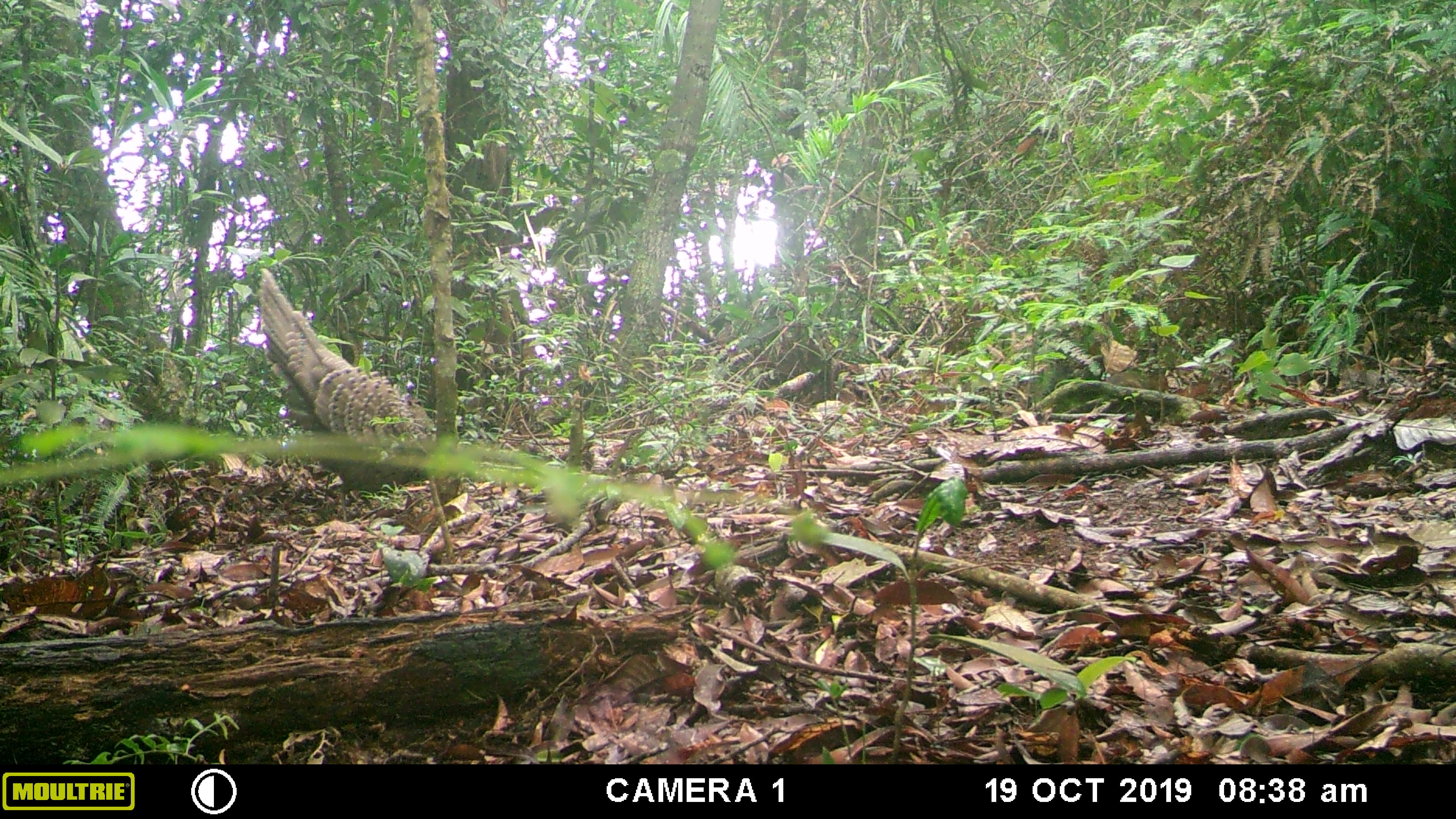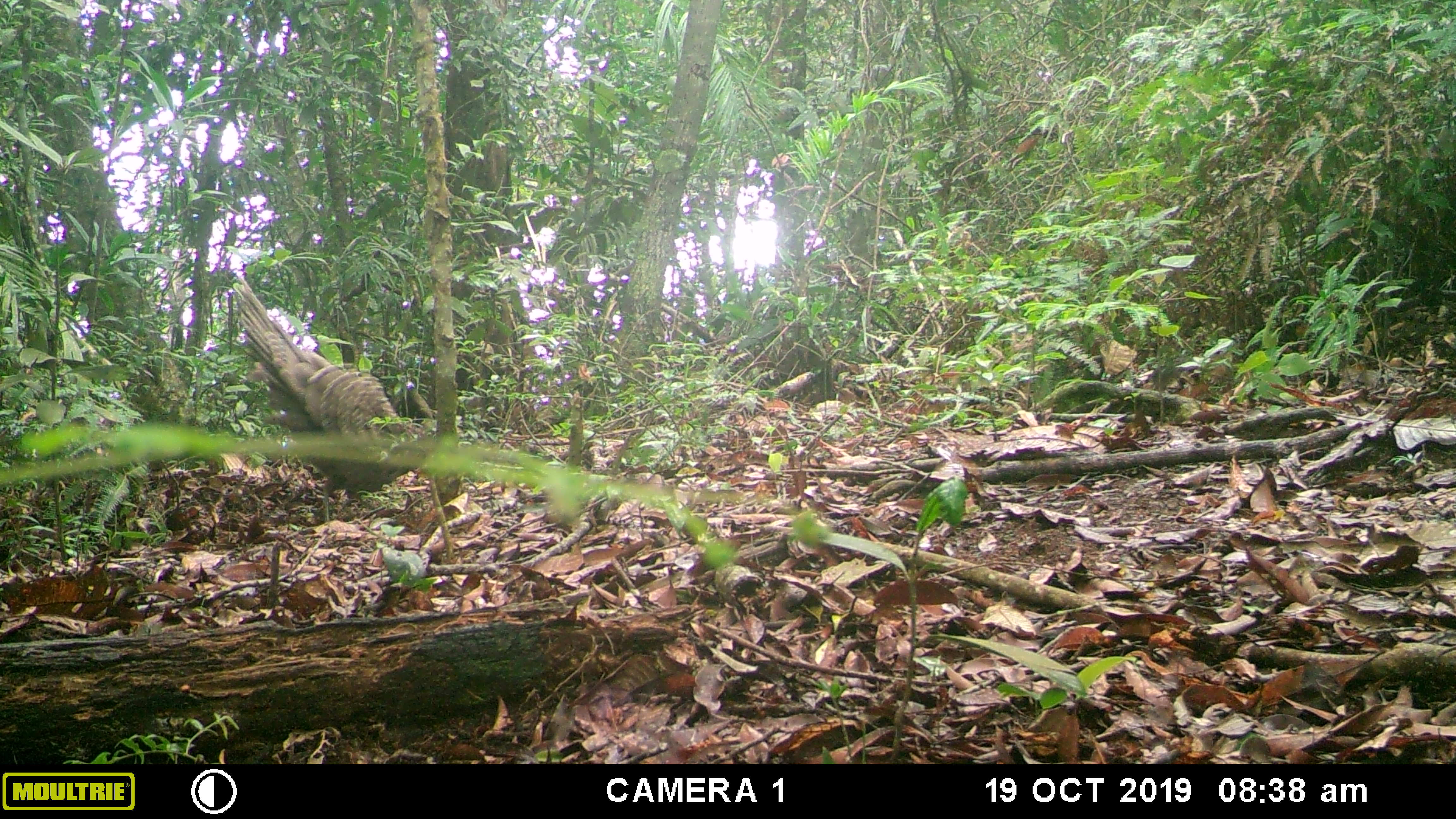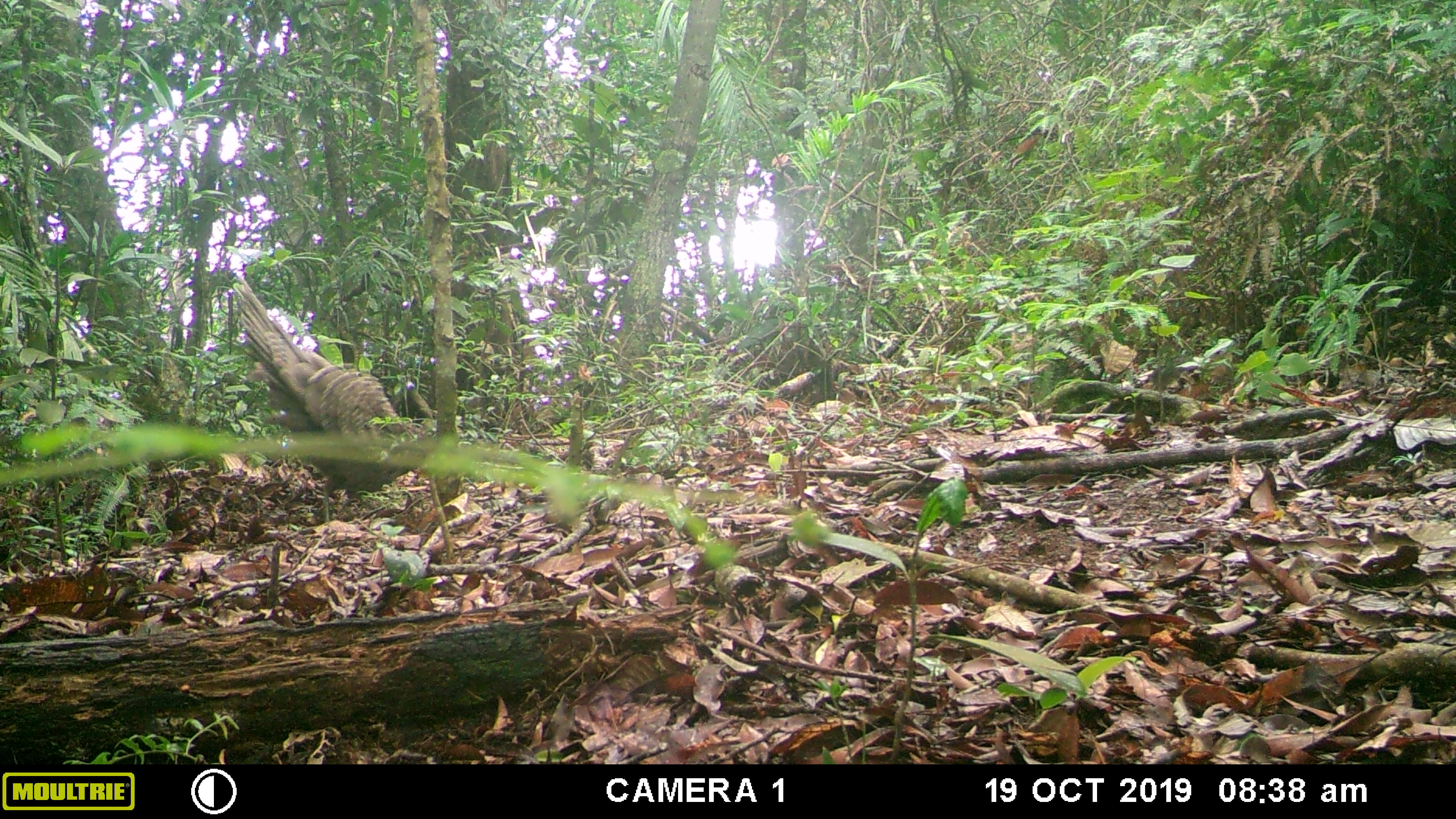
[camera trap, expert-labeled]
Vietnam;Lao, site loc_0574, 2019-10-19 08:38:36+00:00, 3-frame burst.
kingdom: Animalia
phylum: Chordata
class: Mammalia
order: Rodentia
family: Sciuridae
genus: Dremomys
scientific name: Dremomys rufigenis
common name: red-cheeked squirrel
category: red cheeked squirrel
Red cheeked squirrel (red-cheeked squirrel) (Dremomys rufigenis). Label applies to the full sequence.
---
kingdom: Animalia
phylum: Chordata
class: Aves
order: Galliformes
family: Phasianidae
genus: Polyplectron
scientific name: Polyplectron bicalcaratum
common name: gray peacock-pheasant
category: grey peacock pheasant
Grey peacock pheasant (gray peacock-pheasant) (Polyplectron bicalcaratum). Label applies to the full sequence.